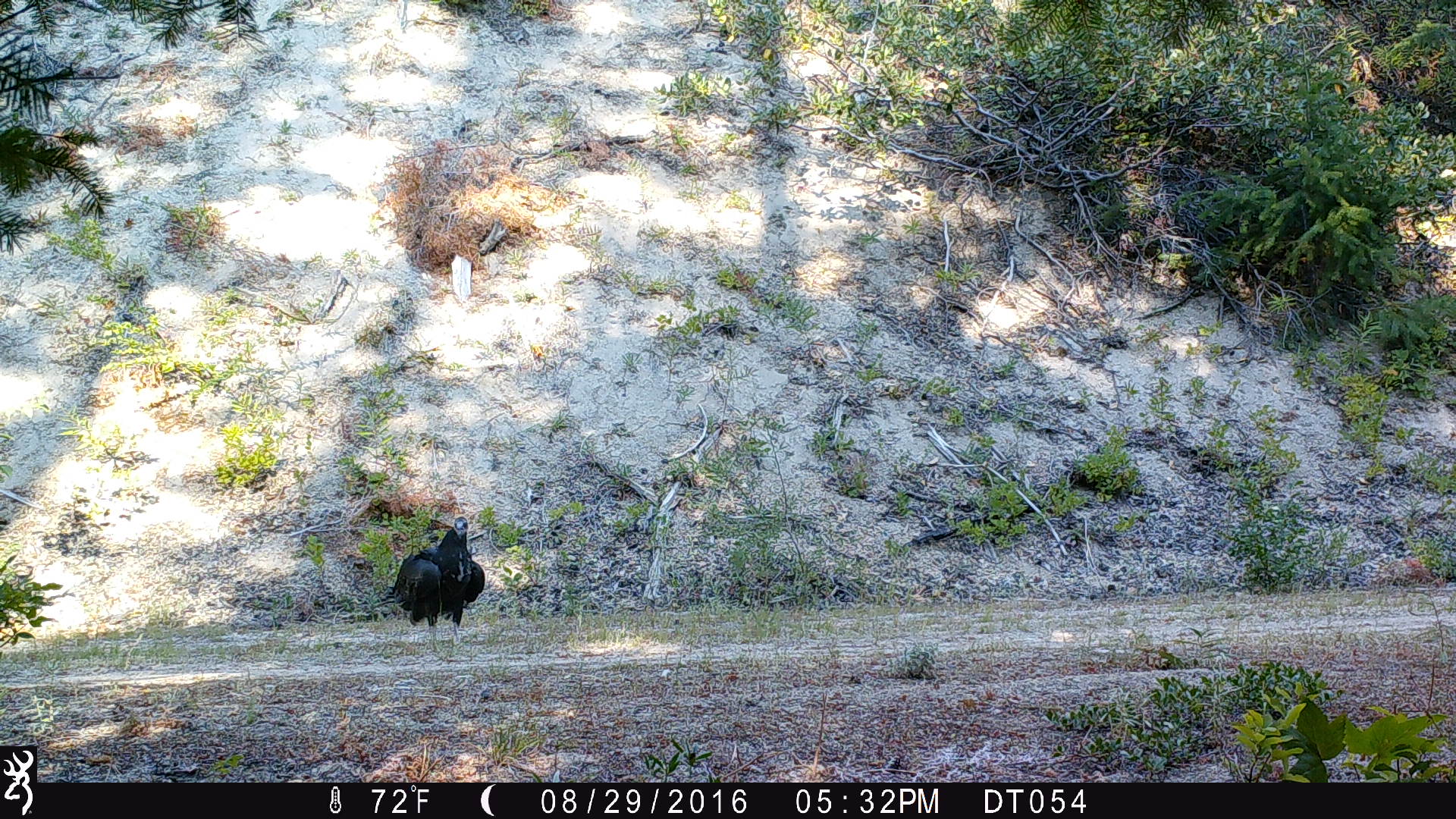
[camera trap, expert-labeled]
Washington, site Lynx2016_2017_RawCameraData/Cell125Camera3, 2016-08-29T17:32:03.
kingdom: Animalia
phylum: Chordata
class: Aves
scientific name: Aves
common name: birds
Aves (birds). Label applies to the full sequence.